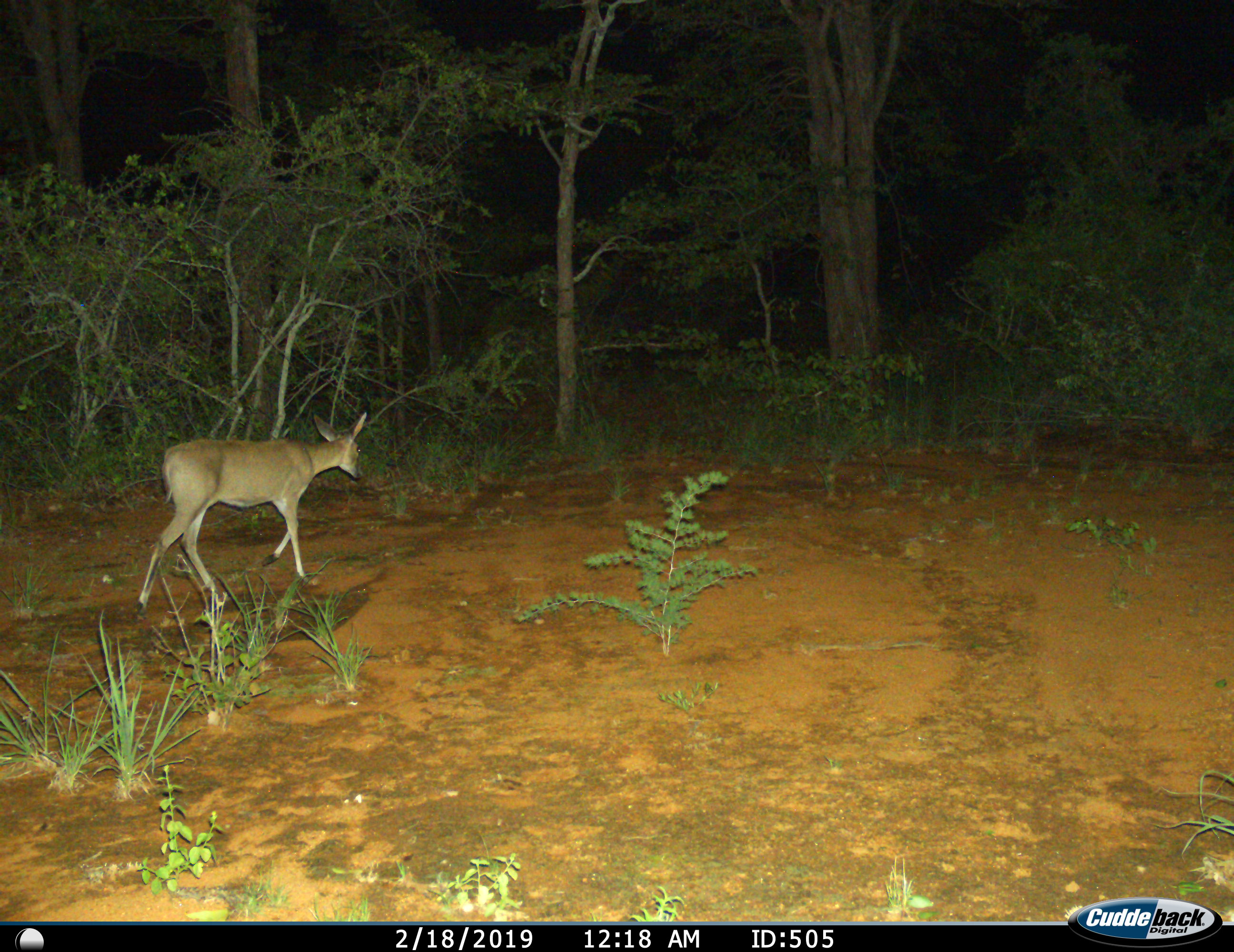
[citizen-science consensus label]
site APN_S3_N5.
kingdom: Animalia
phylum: Chordata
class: Mammalia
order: Artiodactyla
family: Bovidae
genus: Redunca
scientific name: Redunca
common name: reedbuck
Reedbuck (Redunca), count 1. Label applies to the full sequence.